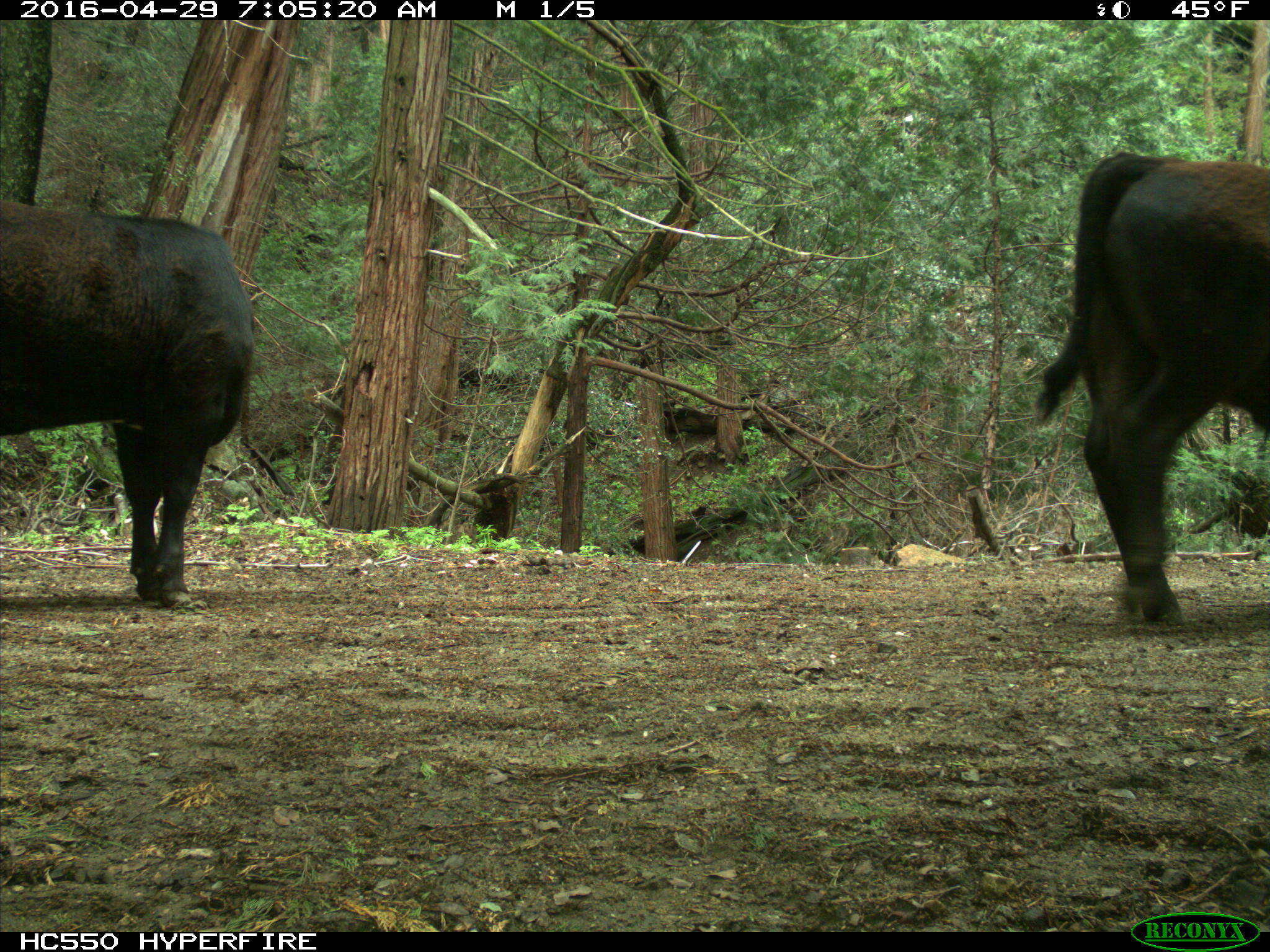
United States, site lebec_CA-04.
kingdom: Animalia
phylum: Chordata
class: Mammalia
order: Artiodactyla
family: Bovidae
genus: Bos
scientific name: Bos taurus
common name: domestic cow